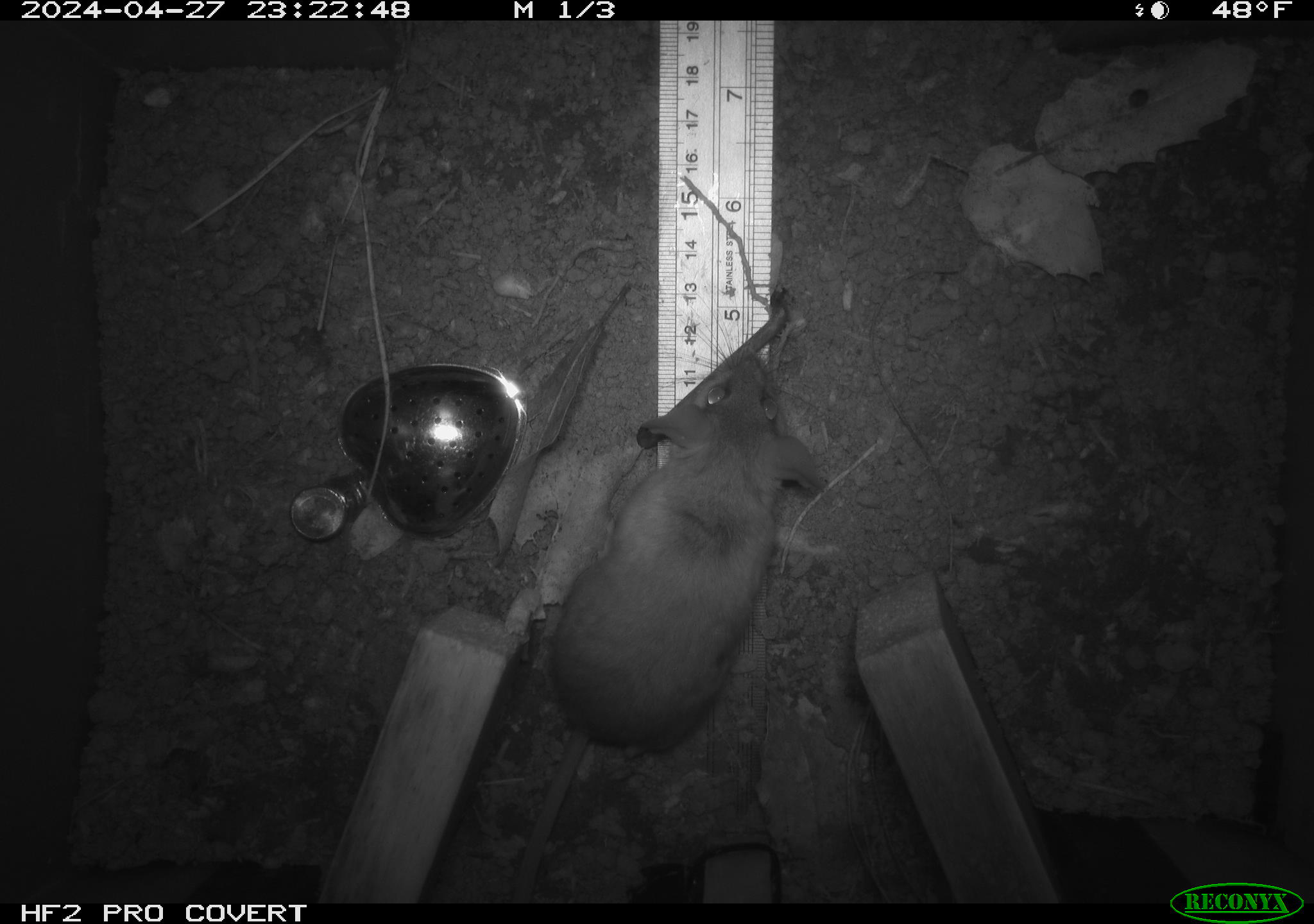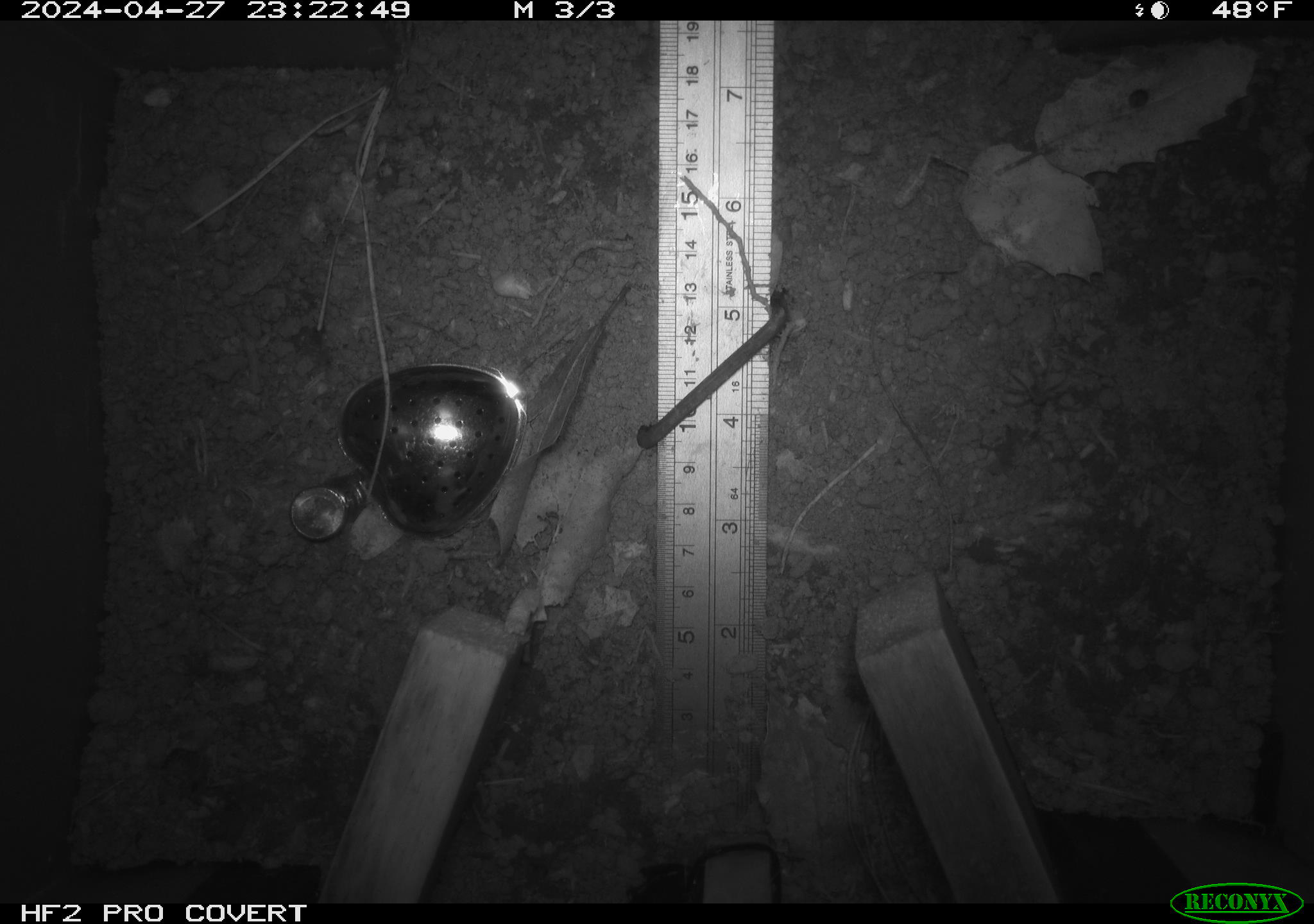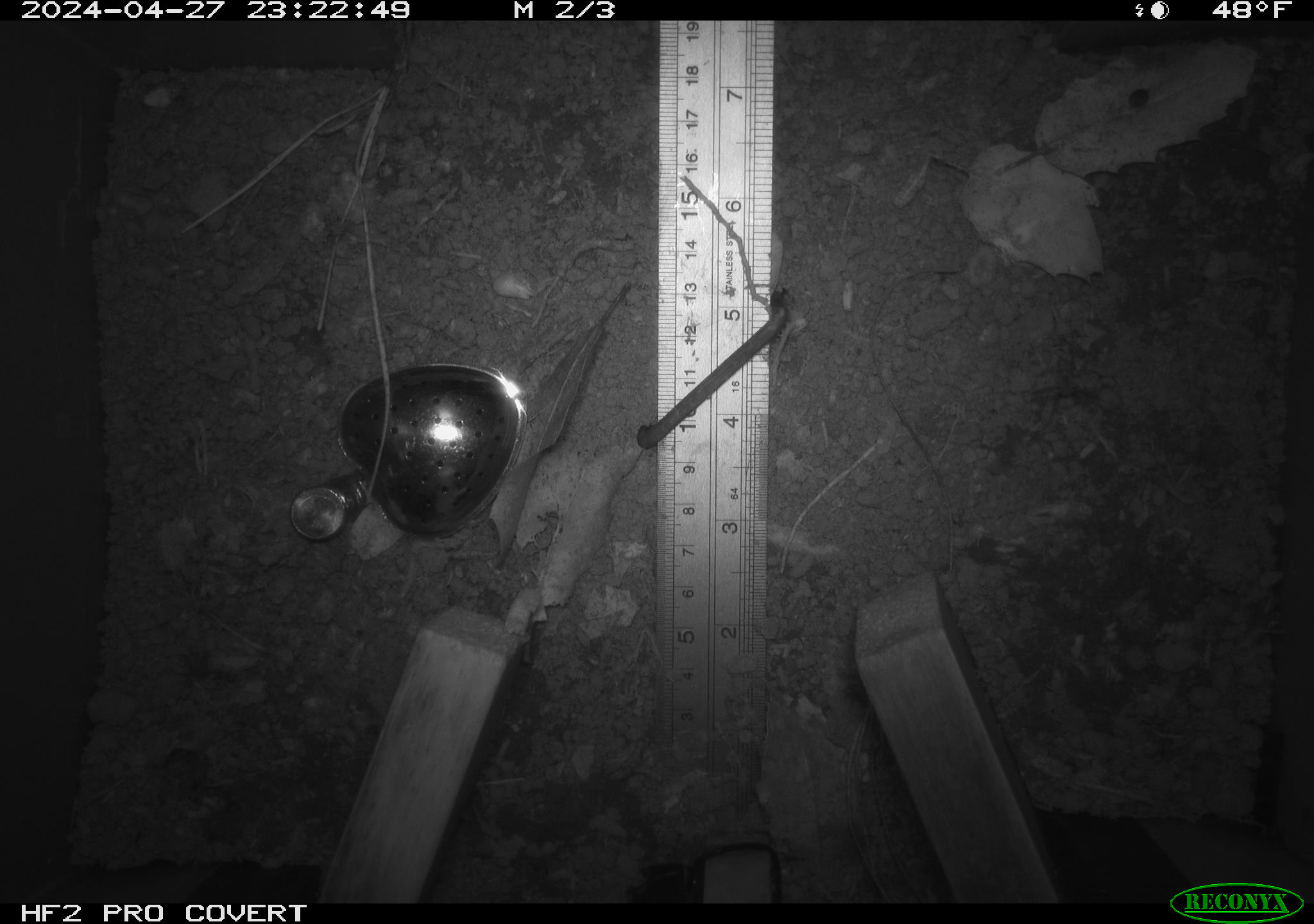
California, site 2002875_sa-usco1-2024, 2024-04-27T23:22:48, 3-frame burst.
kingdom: Animalia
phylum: Chordata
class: Mammalia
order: Rodentia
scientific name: Rodentia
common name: mouse species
Mouse species (Rodentia).